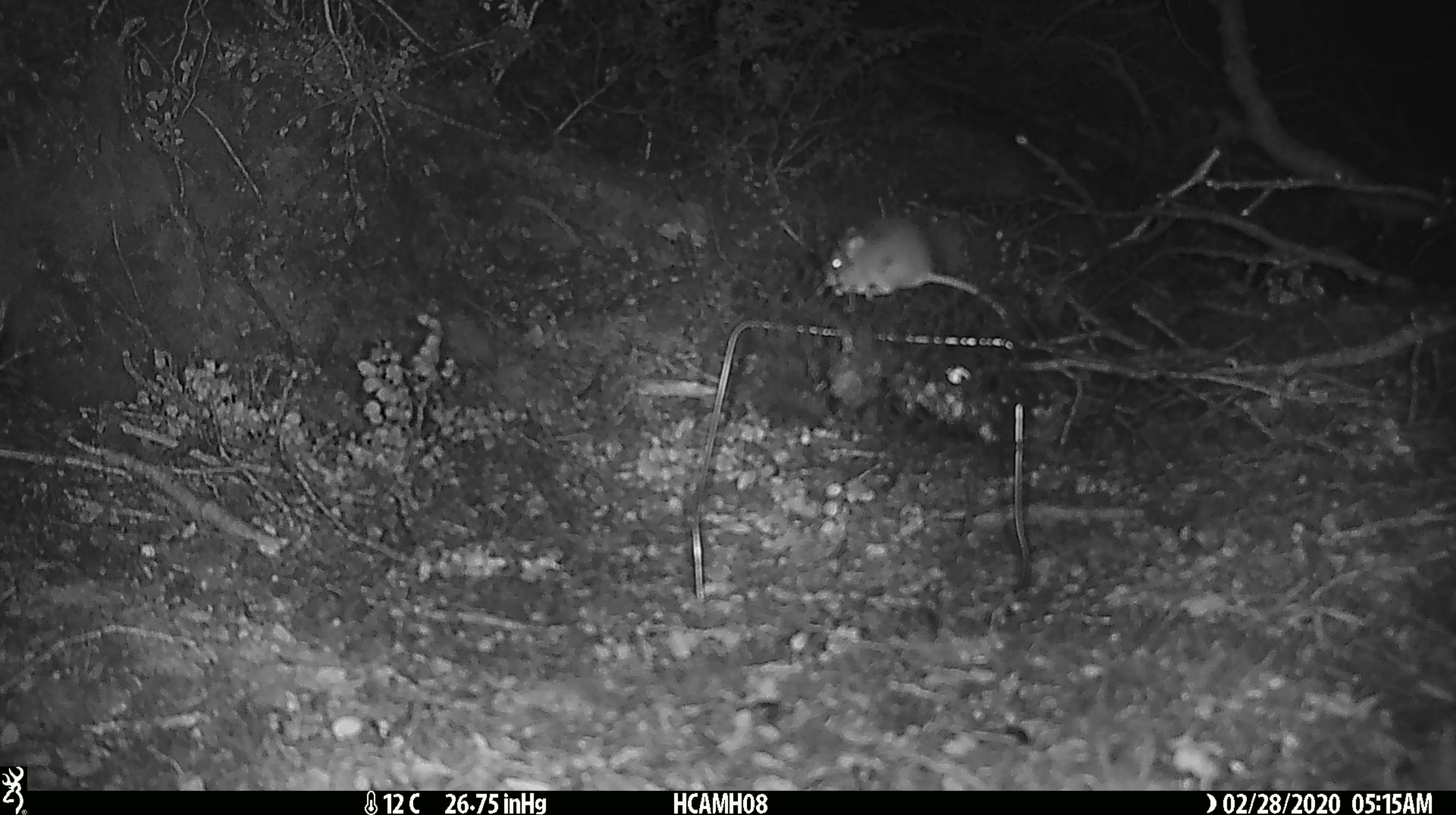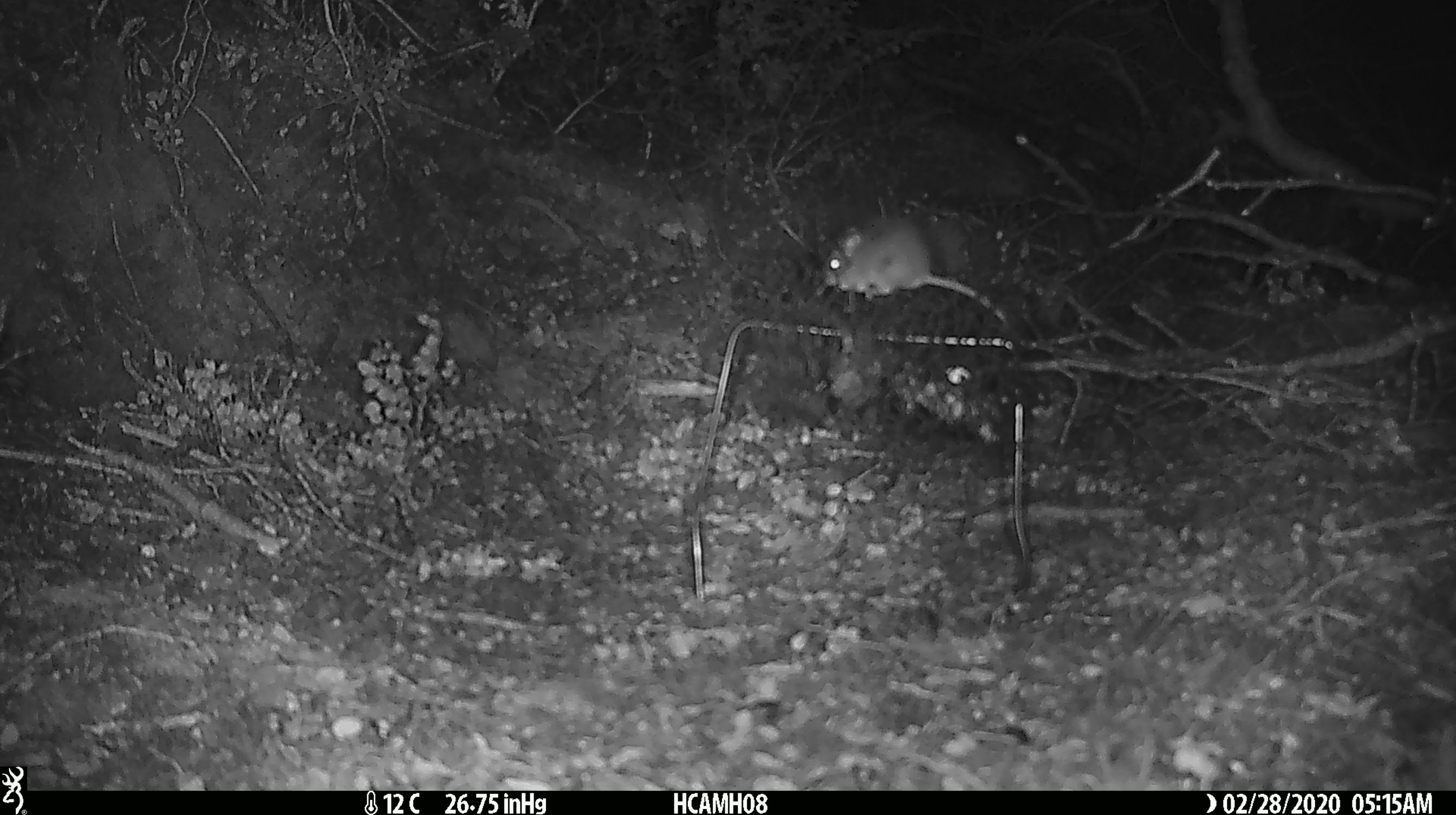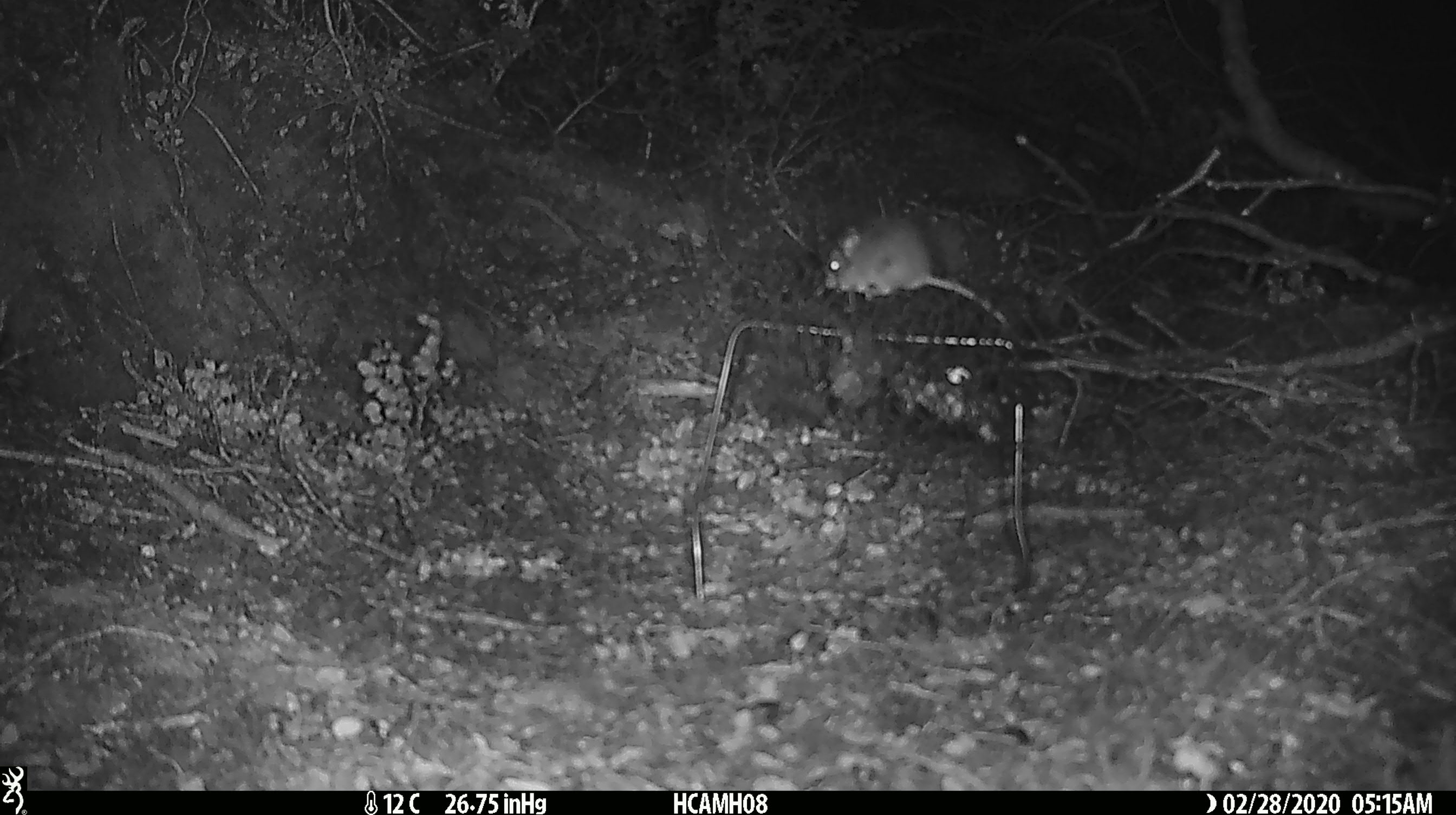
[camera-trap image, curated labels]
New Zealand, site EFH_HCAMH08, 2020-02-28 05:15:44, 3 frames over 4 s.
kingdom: Animalia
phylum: Chordata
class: Mammalia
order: Rodentia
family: Muridae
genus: Mus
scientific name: Mus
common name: mouse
Mouse (Mus).